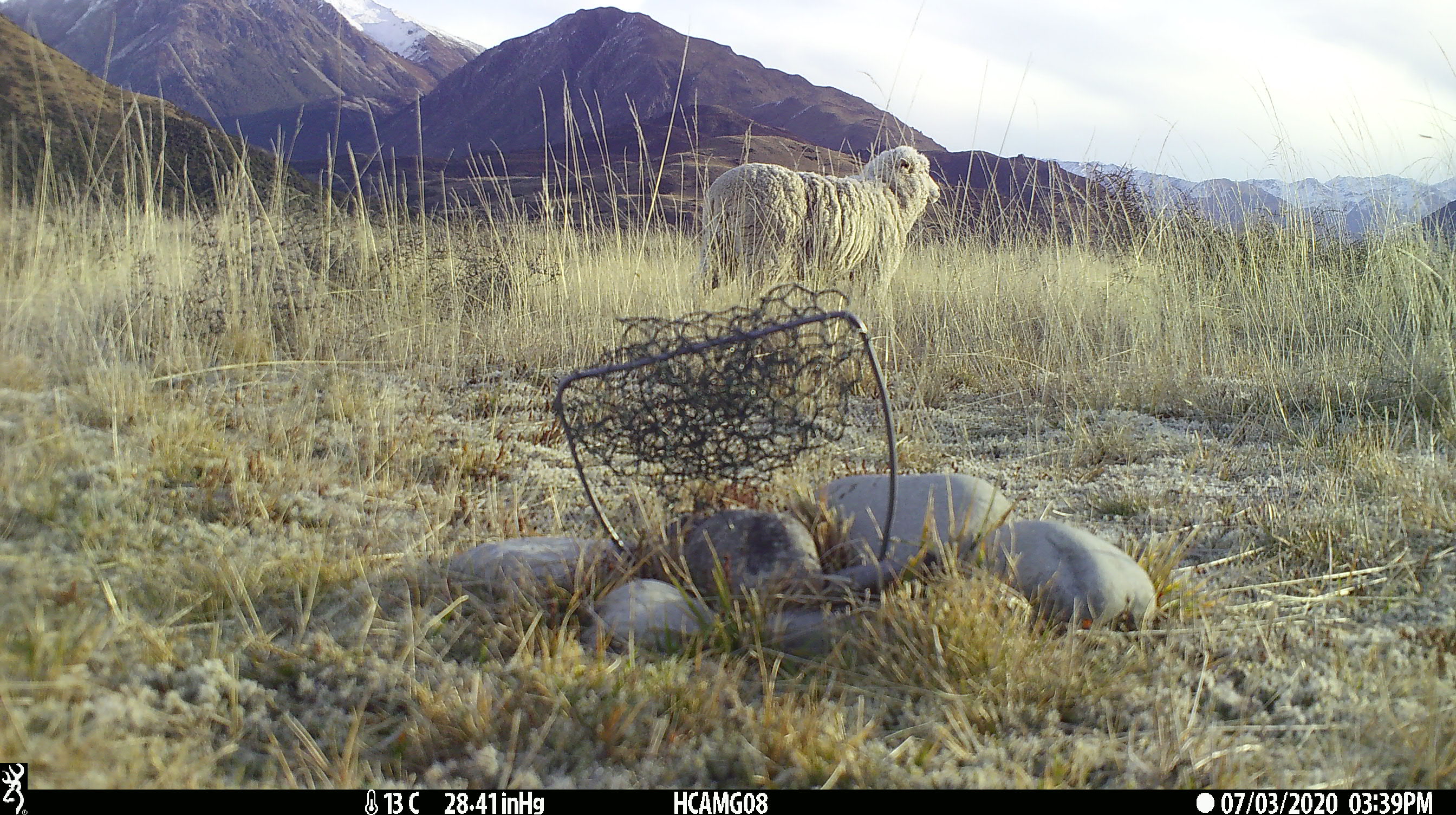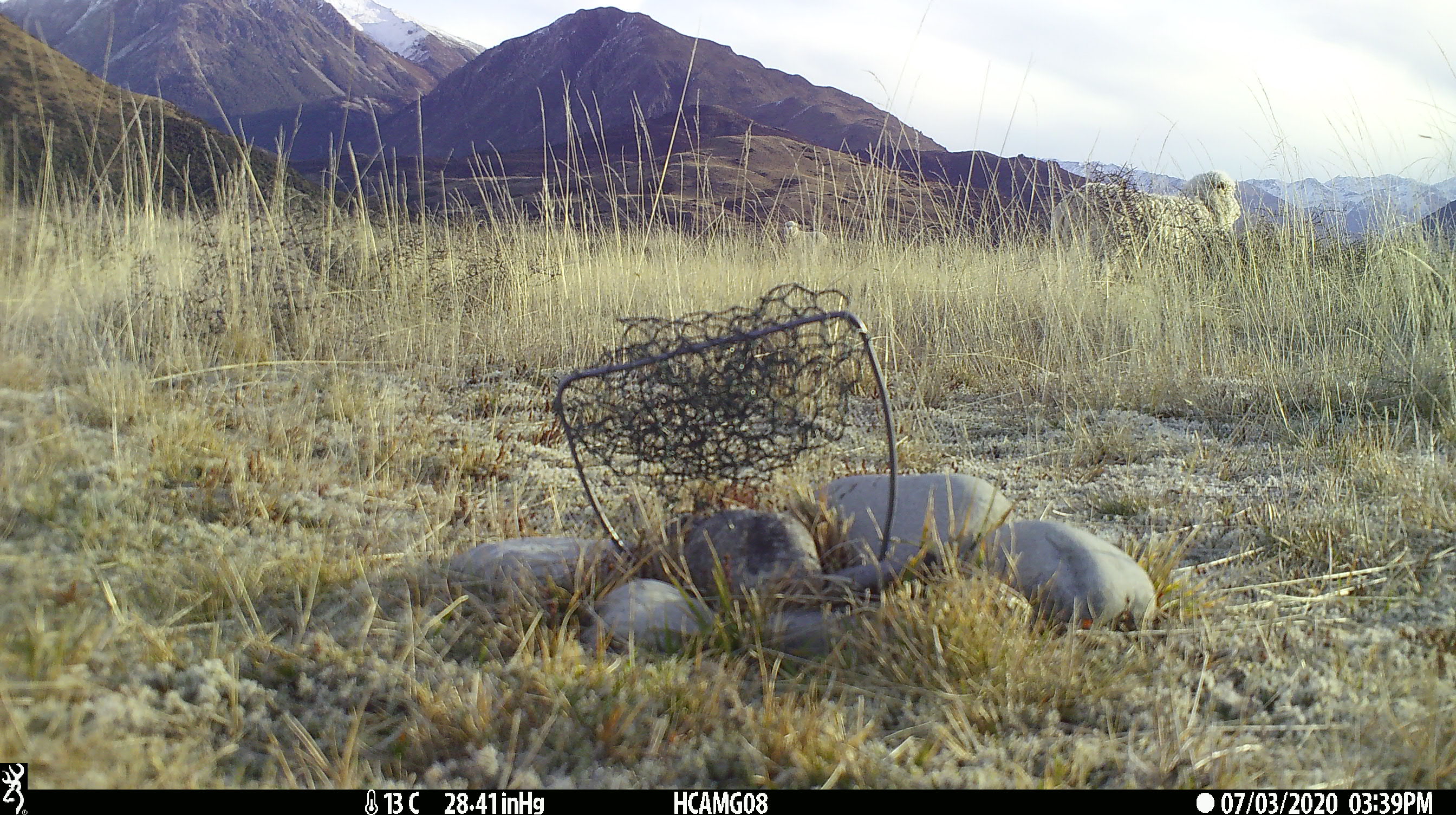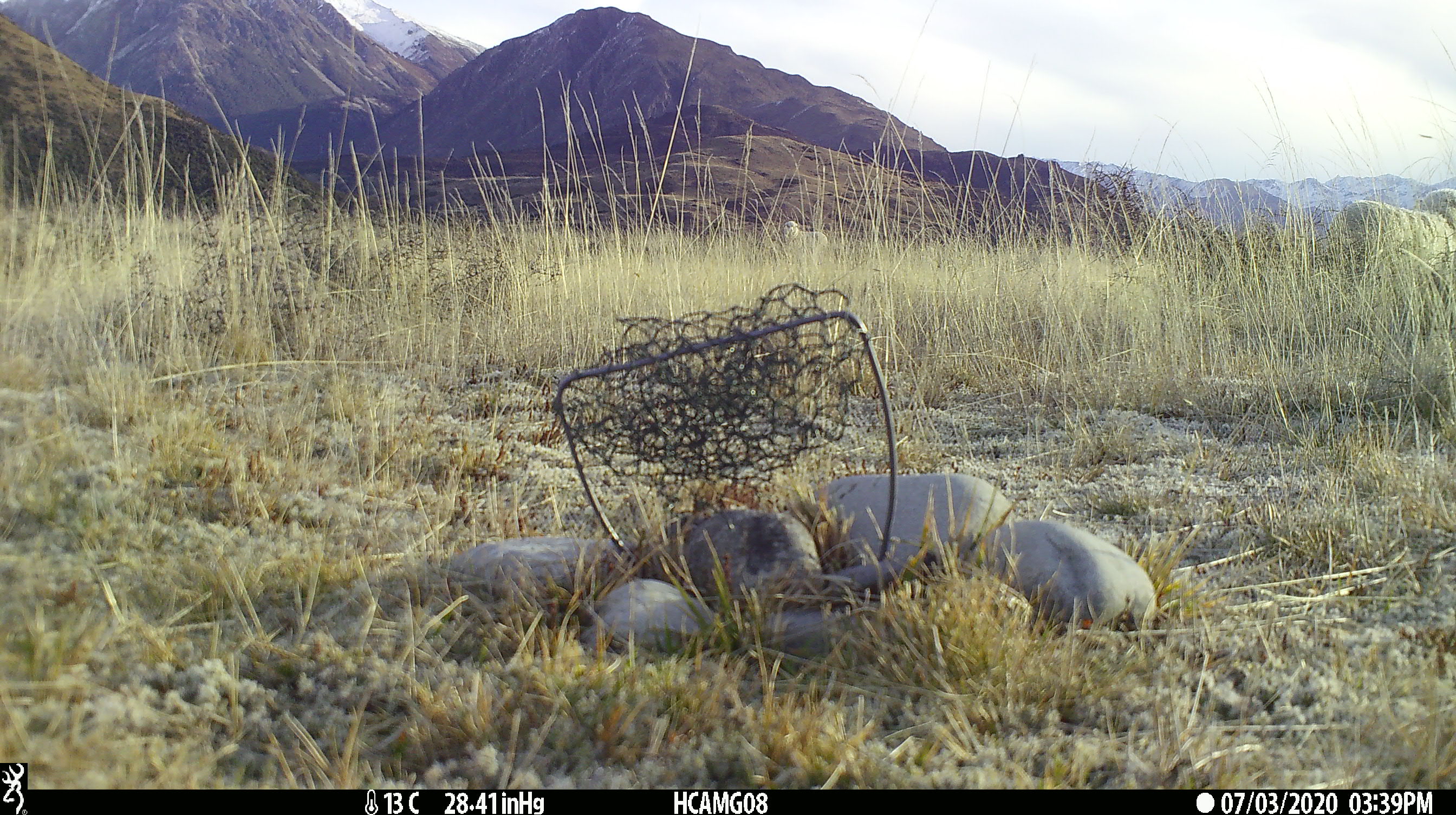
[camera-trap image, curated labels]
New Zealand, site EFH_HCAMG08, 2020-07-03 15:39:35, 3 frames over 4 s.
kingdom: Animalia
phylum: Chordata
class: Mammalia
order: Artiodactyla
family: Bovidae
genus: Ovis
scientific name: Ovis aries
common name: domestic sheep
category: sheep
Sheep (domestic sheep) (Ovis aries).